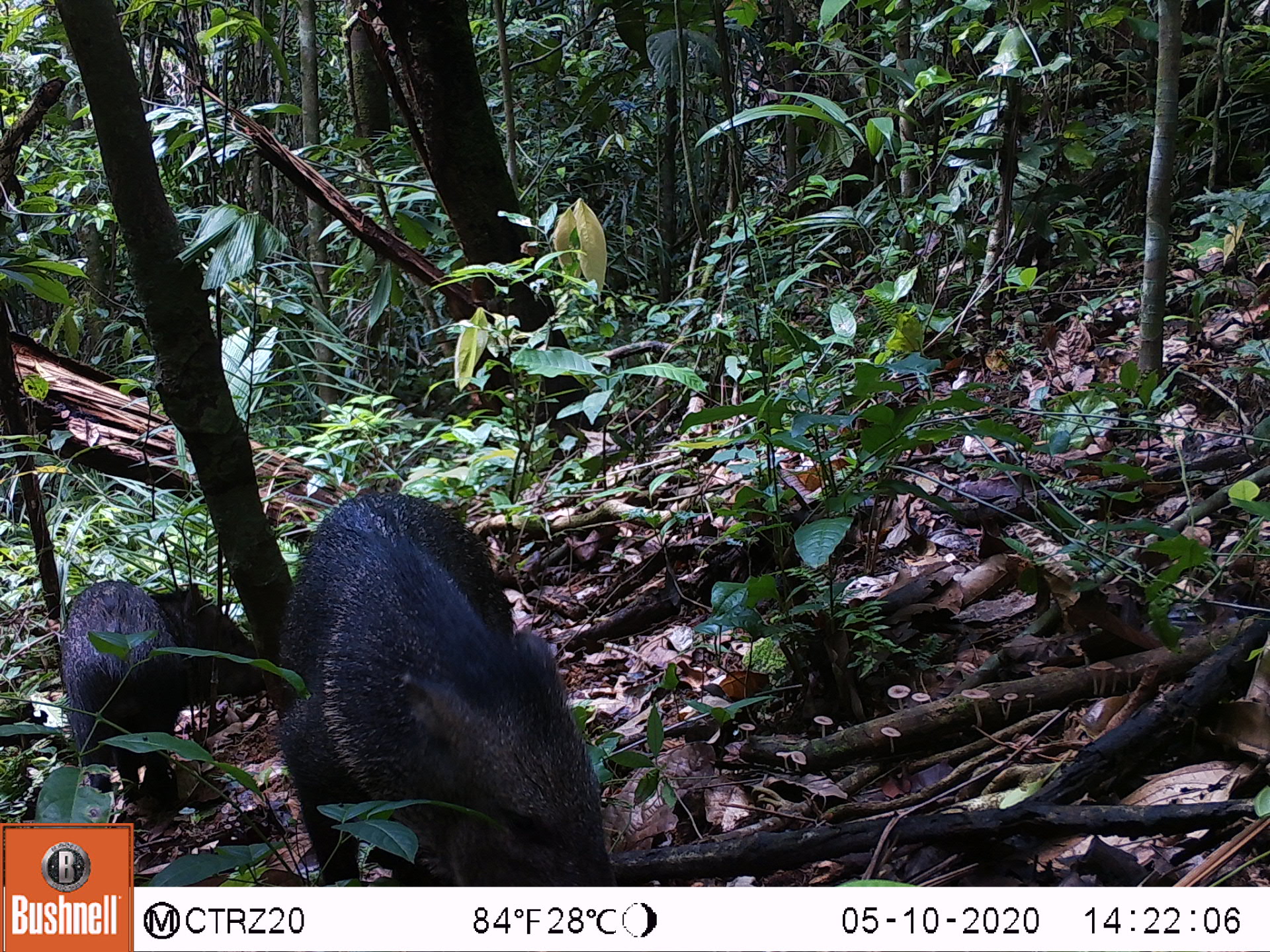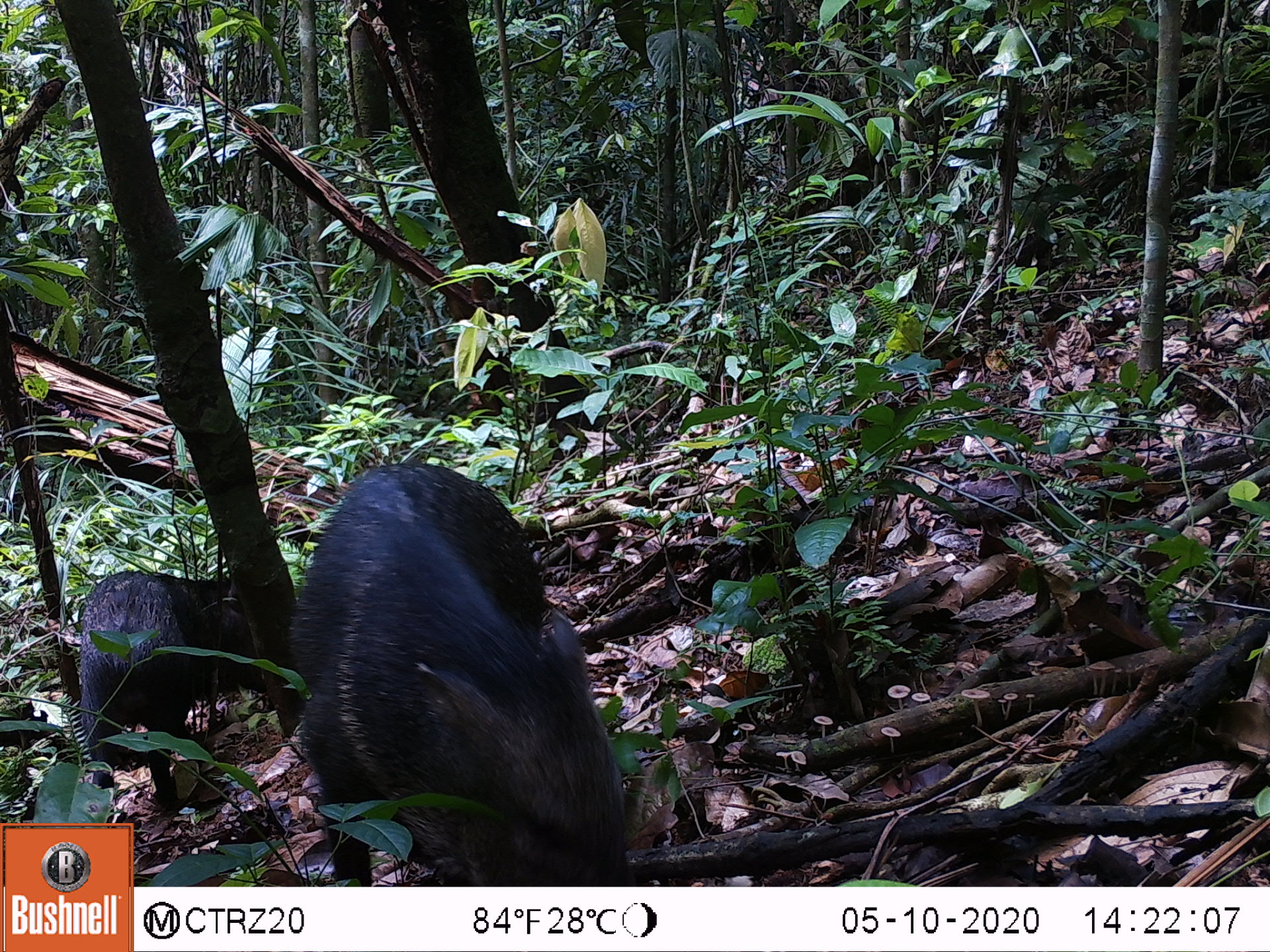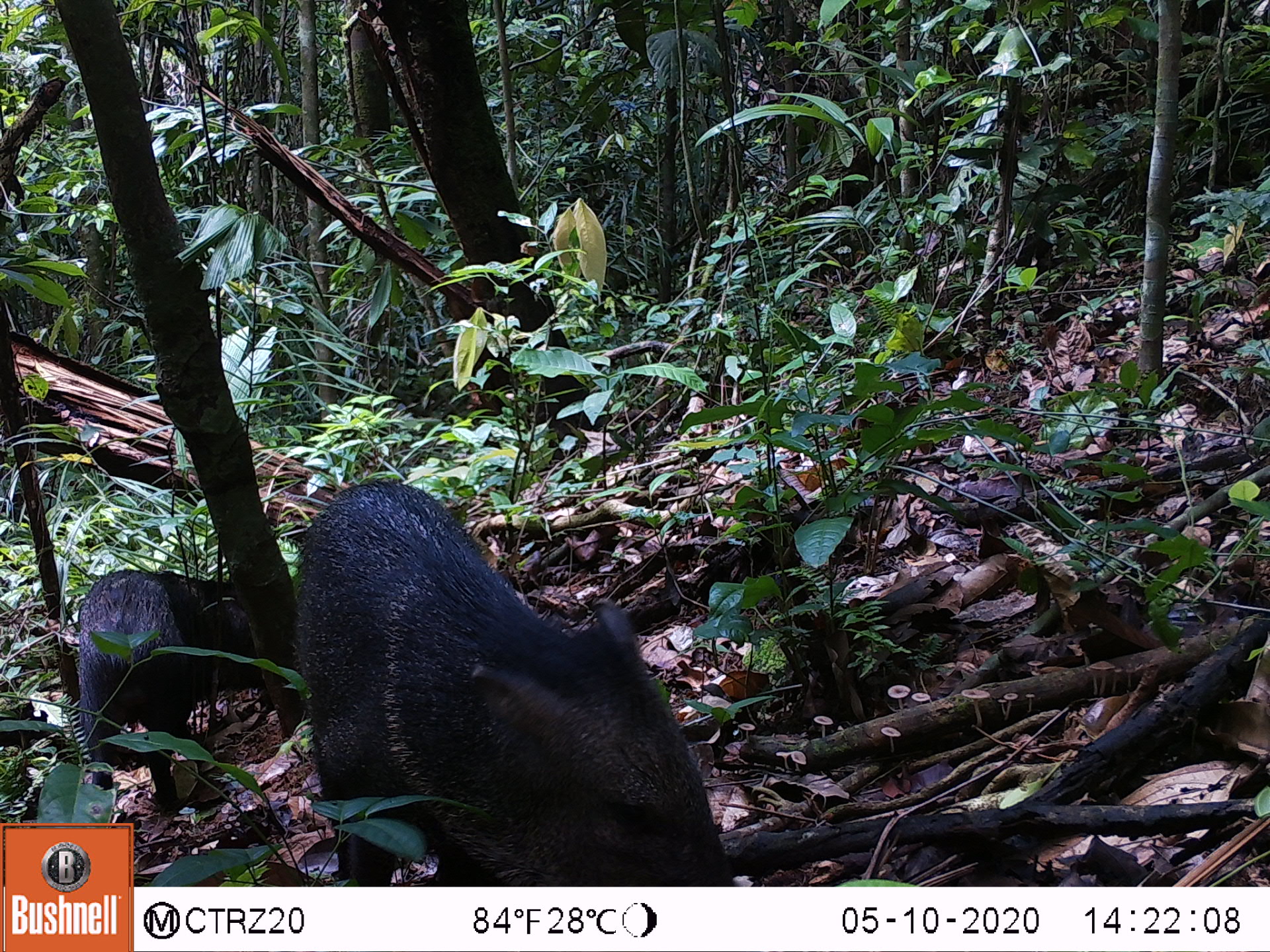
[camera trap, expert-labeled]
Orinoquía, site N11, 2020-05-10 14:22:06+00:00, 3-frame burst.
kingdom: Animalia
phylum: Chordata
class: Mammalia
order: Artiodactyla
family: Tayassuidae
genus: Pecari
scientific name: Pecari tajacu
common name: collared peccary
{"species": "collared peccary (Pecari tajacu)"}